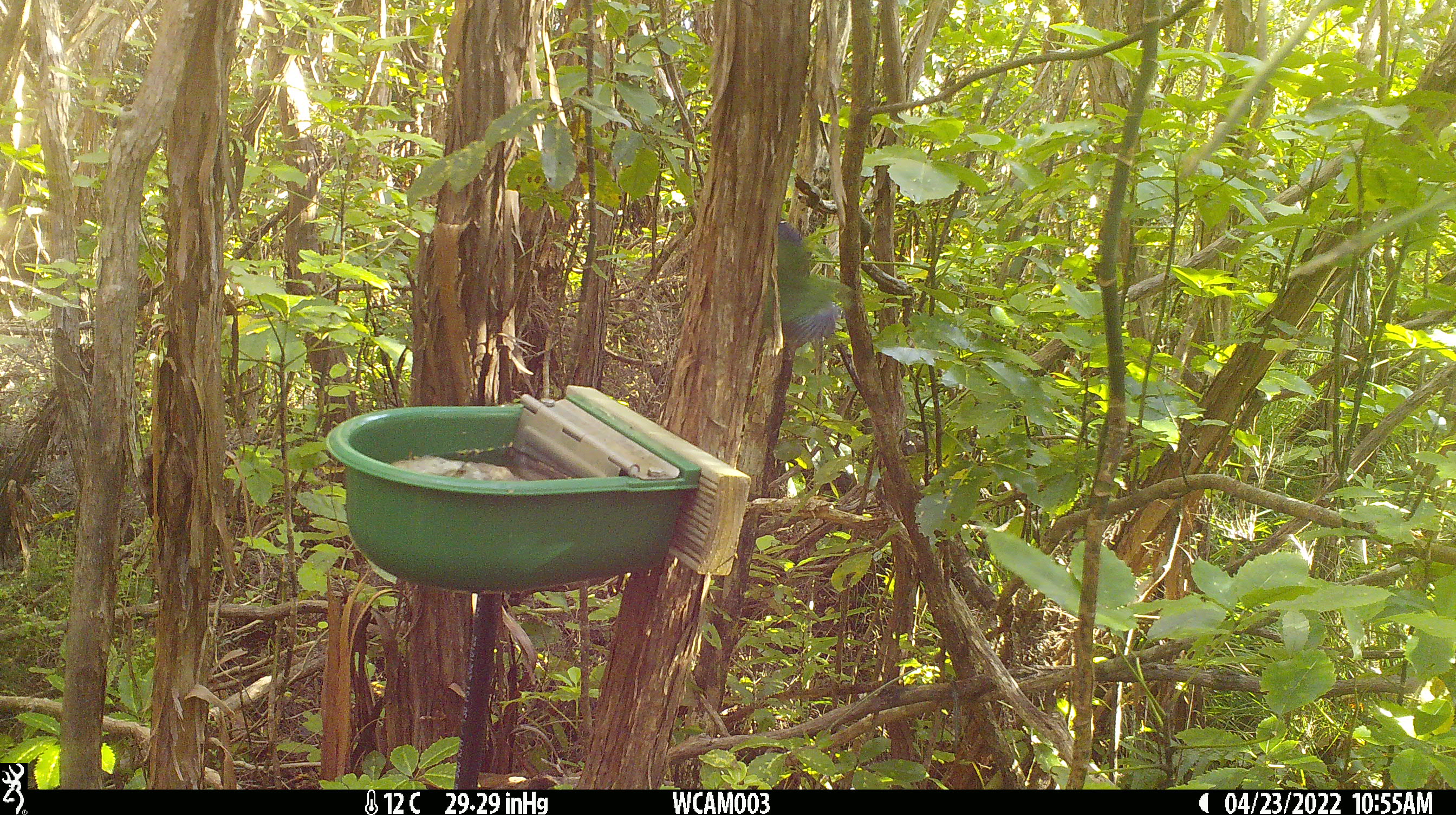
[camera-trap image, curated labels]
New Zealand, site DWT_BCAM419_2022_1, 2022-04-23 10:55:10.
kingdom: Animalia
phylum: Chordata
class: Aves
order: Psittaciformes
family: Psittaculidae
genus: Cyanoramphus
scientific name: Cyanoramphus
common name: parakeet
Parakeet (Cyanoramphus).